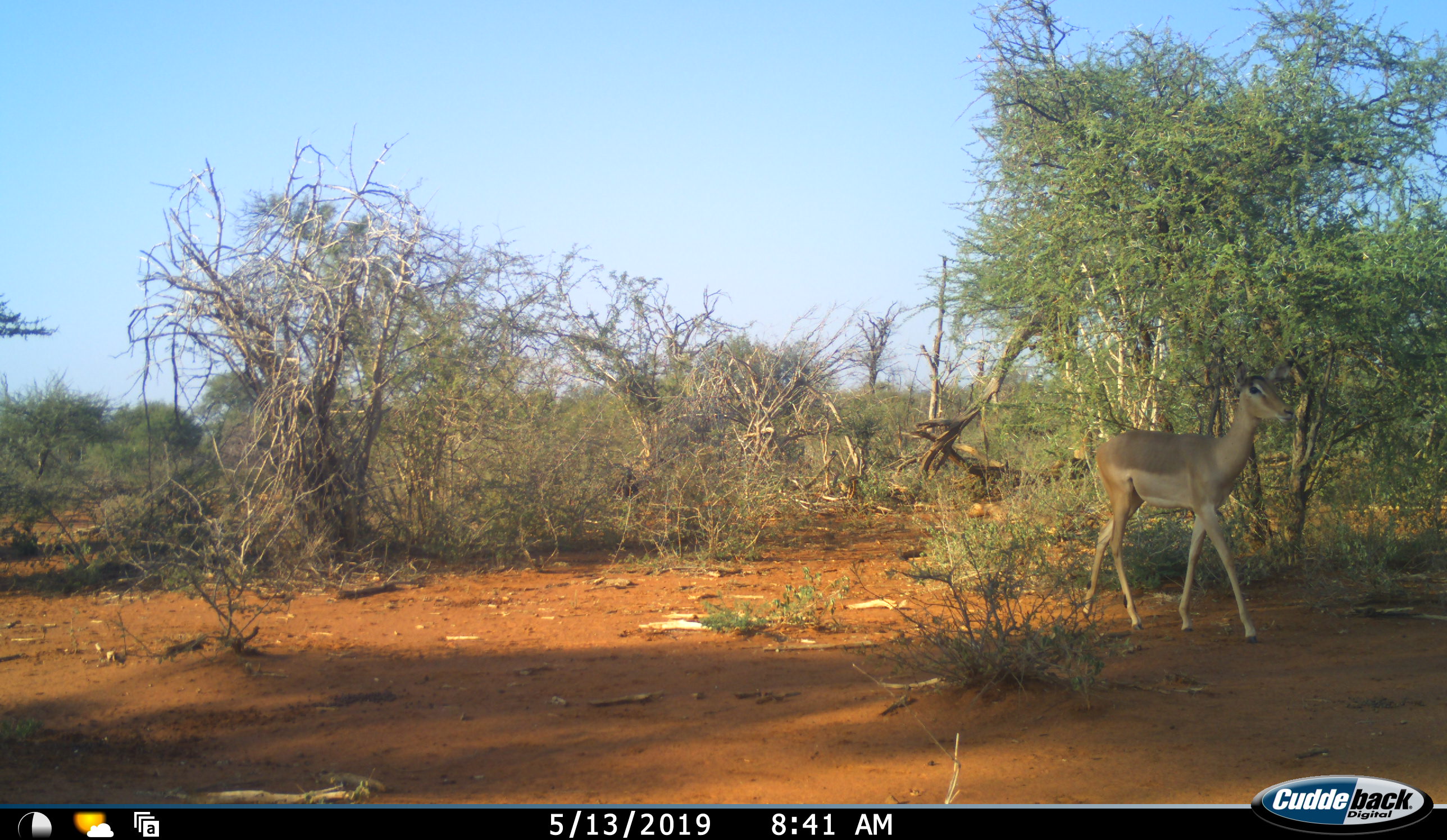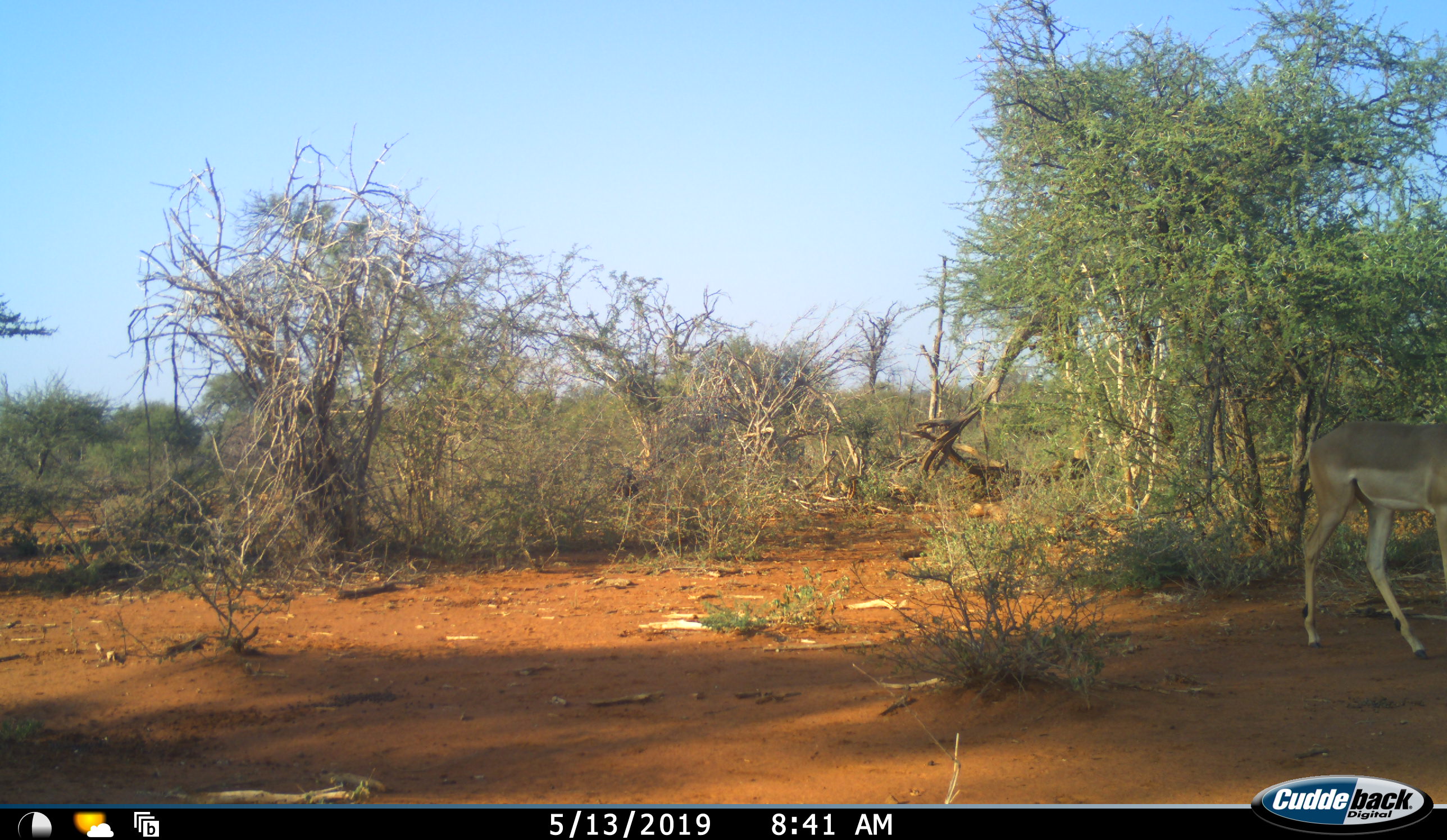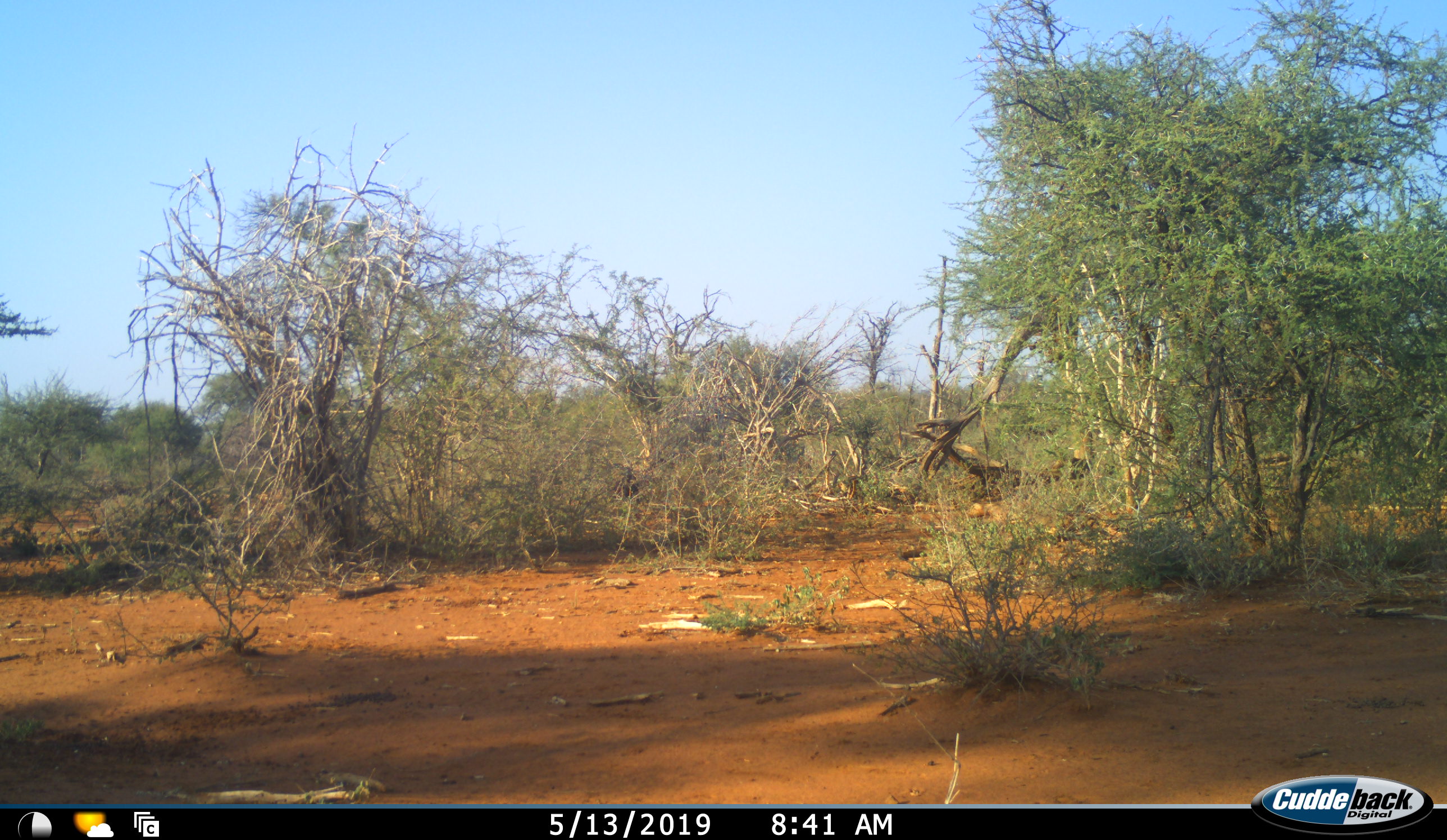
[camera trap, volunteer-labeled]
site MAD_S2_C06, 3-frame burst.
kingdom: Animalia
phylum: Chordata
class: Mammalia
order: Artiodactyla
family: Bovidae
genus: Aepyceros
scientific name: Aepyceros melampus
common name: impala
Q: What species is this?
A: Impala (Aepyceros melampus).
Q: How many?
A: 1.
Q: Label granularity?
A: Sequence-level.